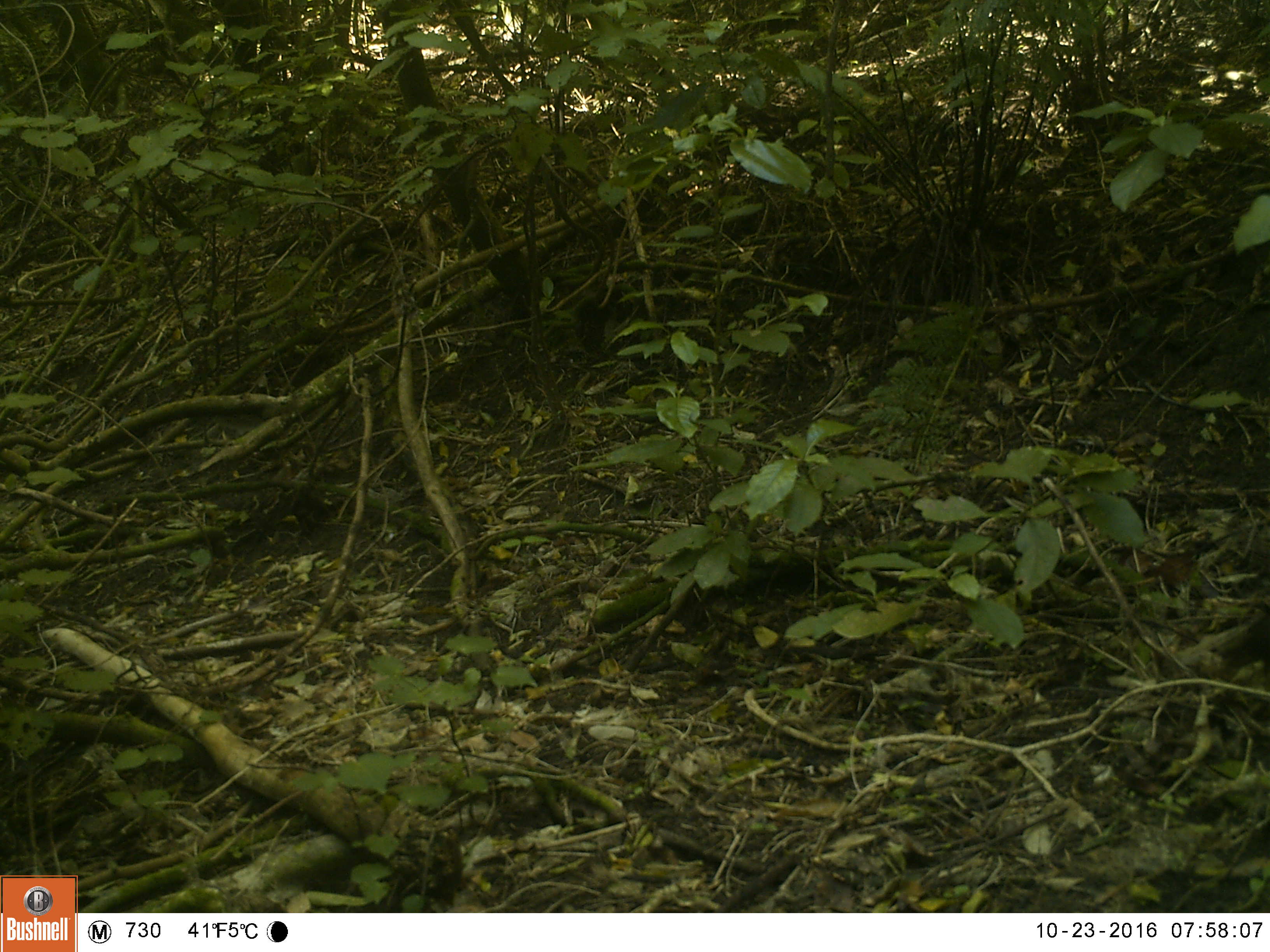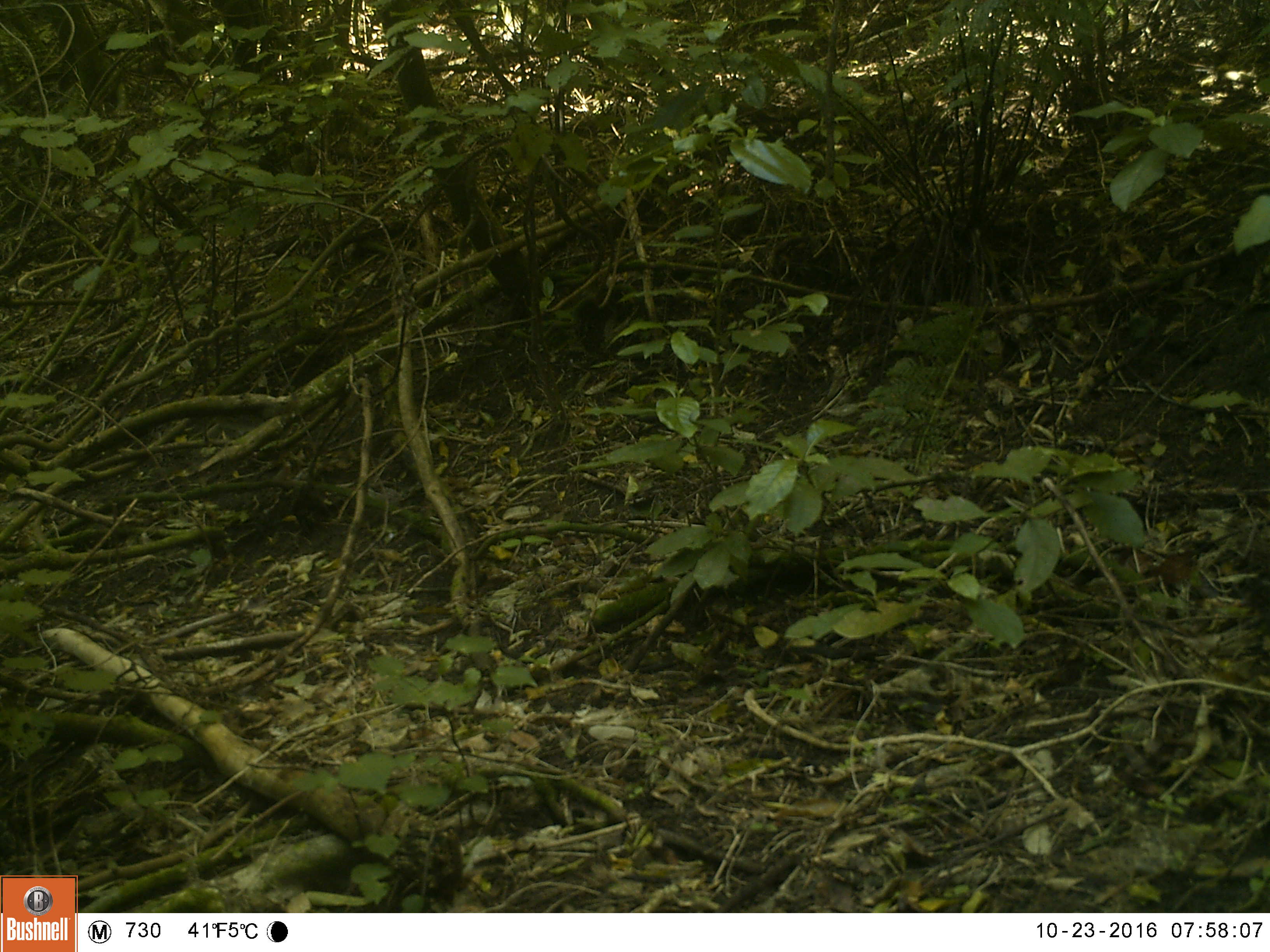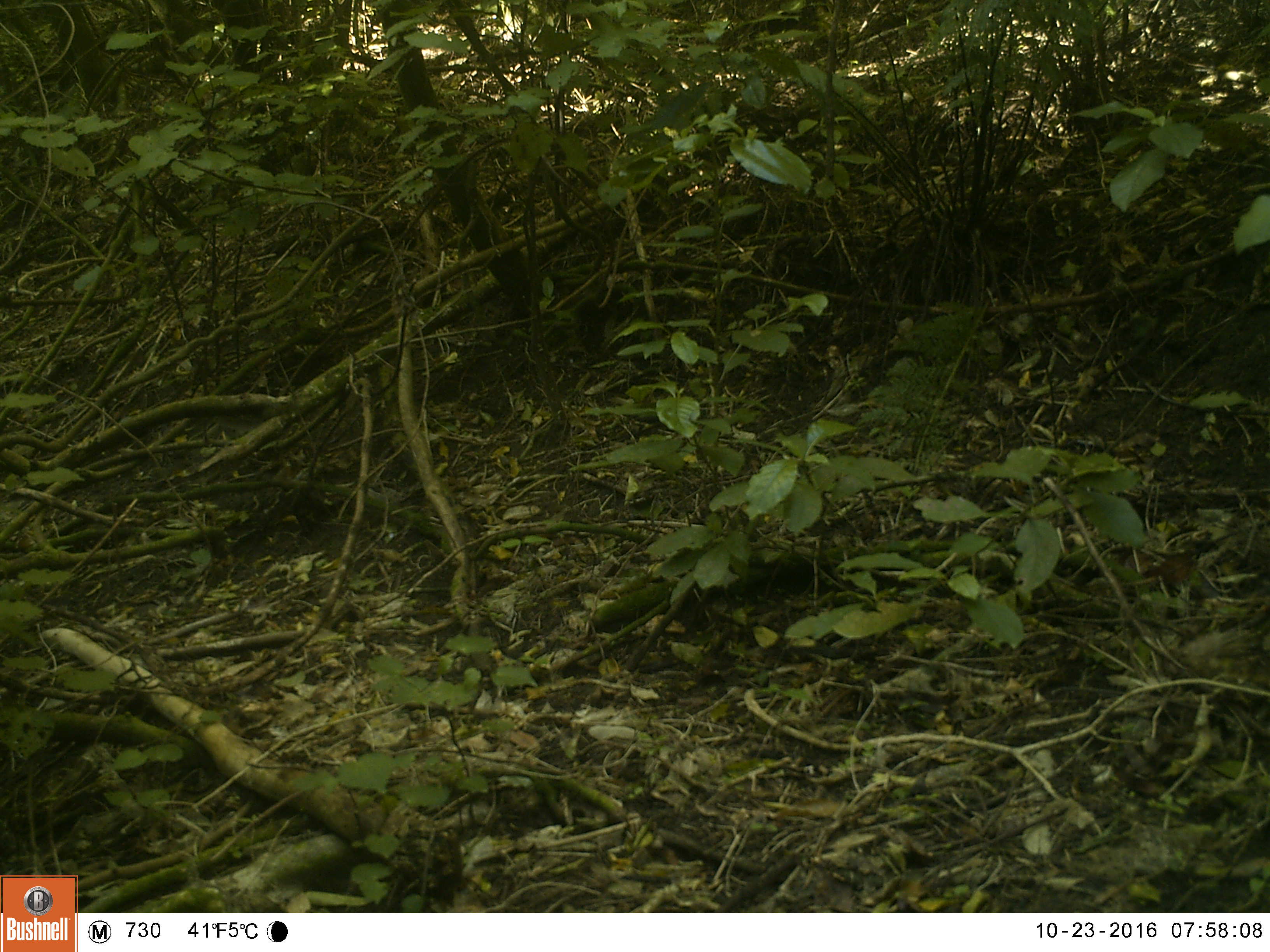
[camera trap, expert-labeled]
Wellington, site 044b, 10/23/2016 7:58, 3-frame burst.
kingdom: Animalia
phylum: Chordata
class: Aves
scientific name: Aves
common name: bird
Bird (Aves).